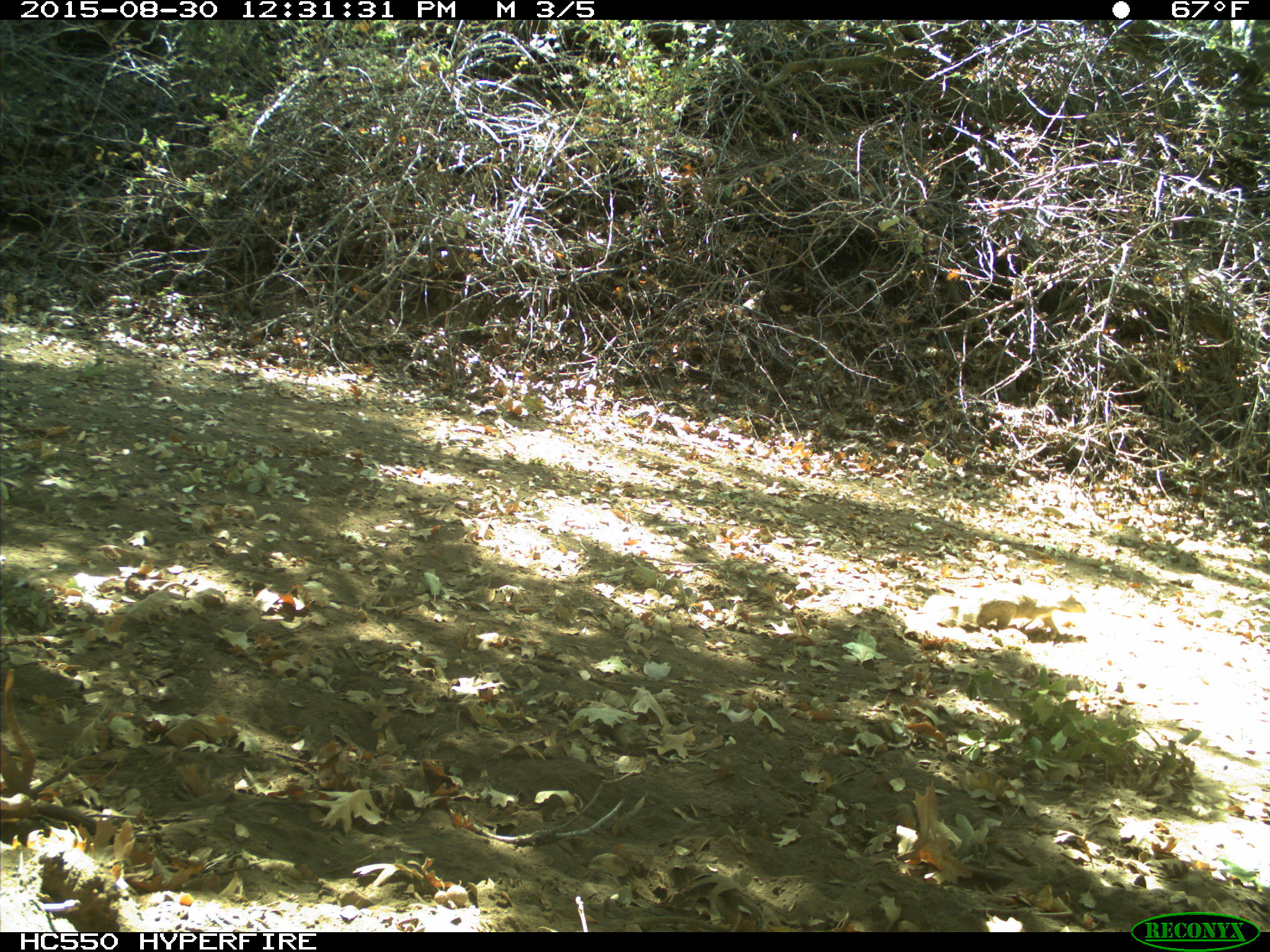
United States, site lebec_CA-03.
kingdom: Animalia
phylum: Chordata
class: Mammalia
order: Rodentia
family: Sciuridae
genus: Otospermophilus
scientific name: Otospermophilus beecheyi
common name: california ground squirrel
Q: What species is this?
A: Otospermophilus beecheyi (california ground squirrel).